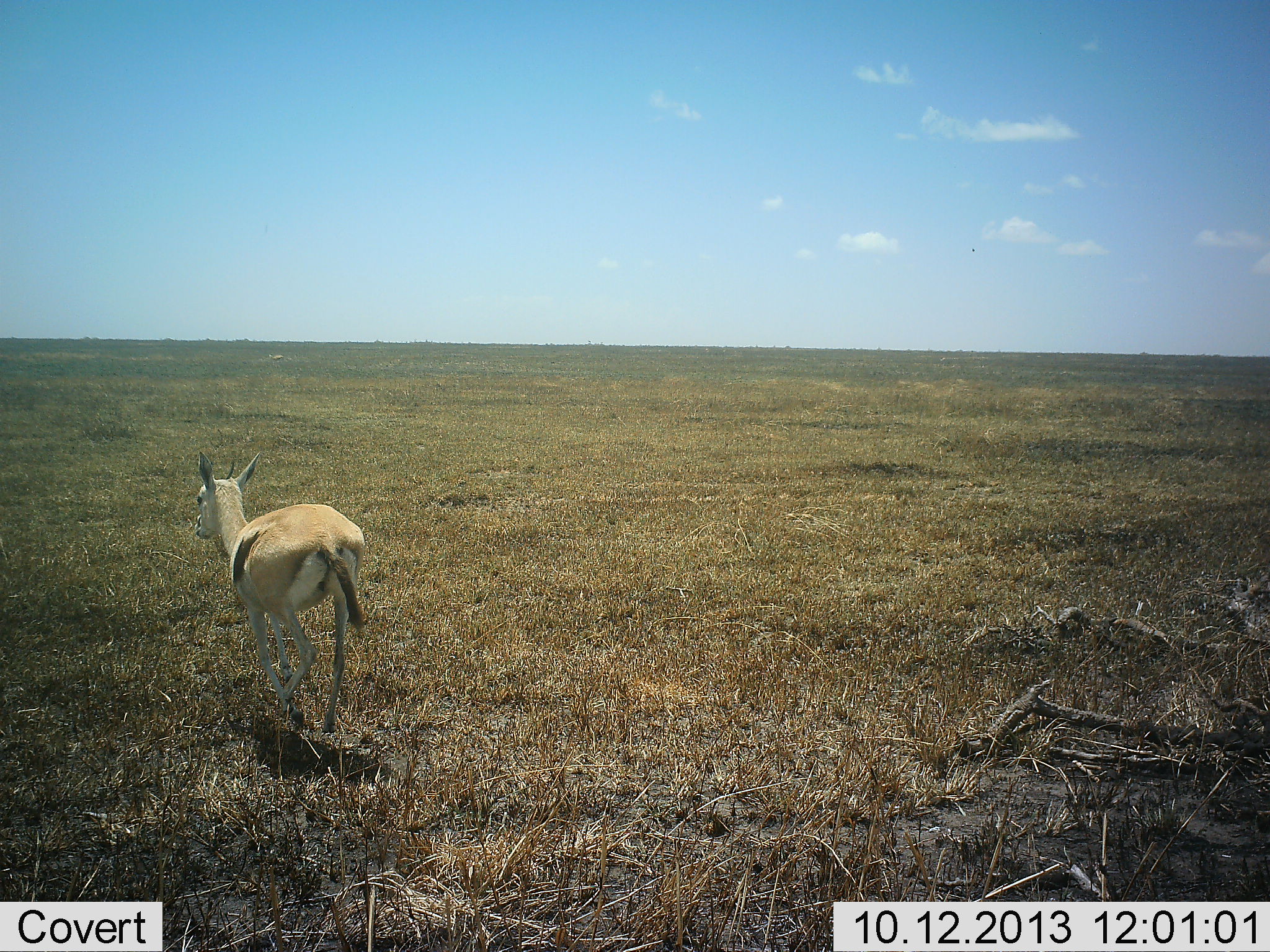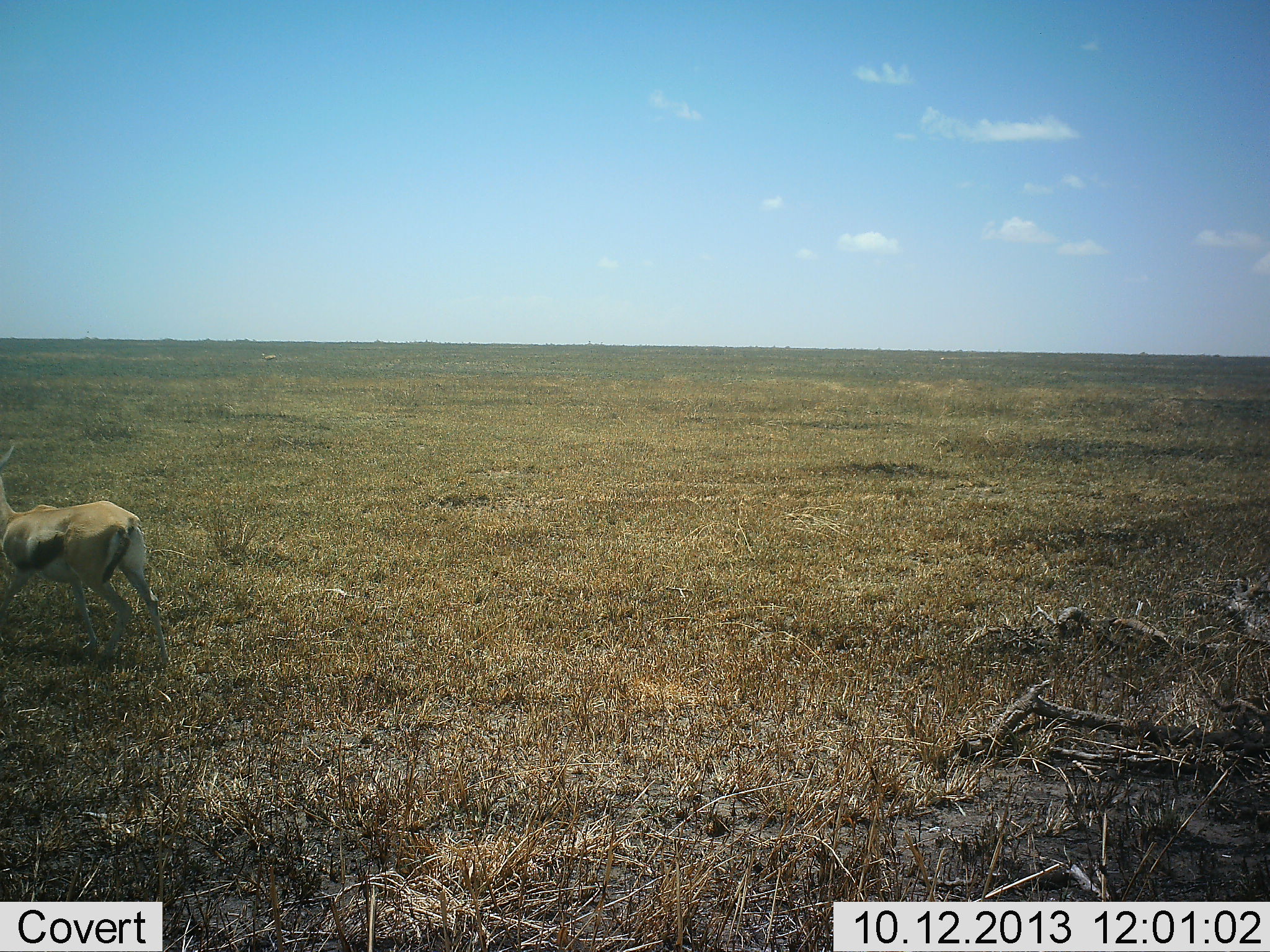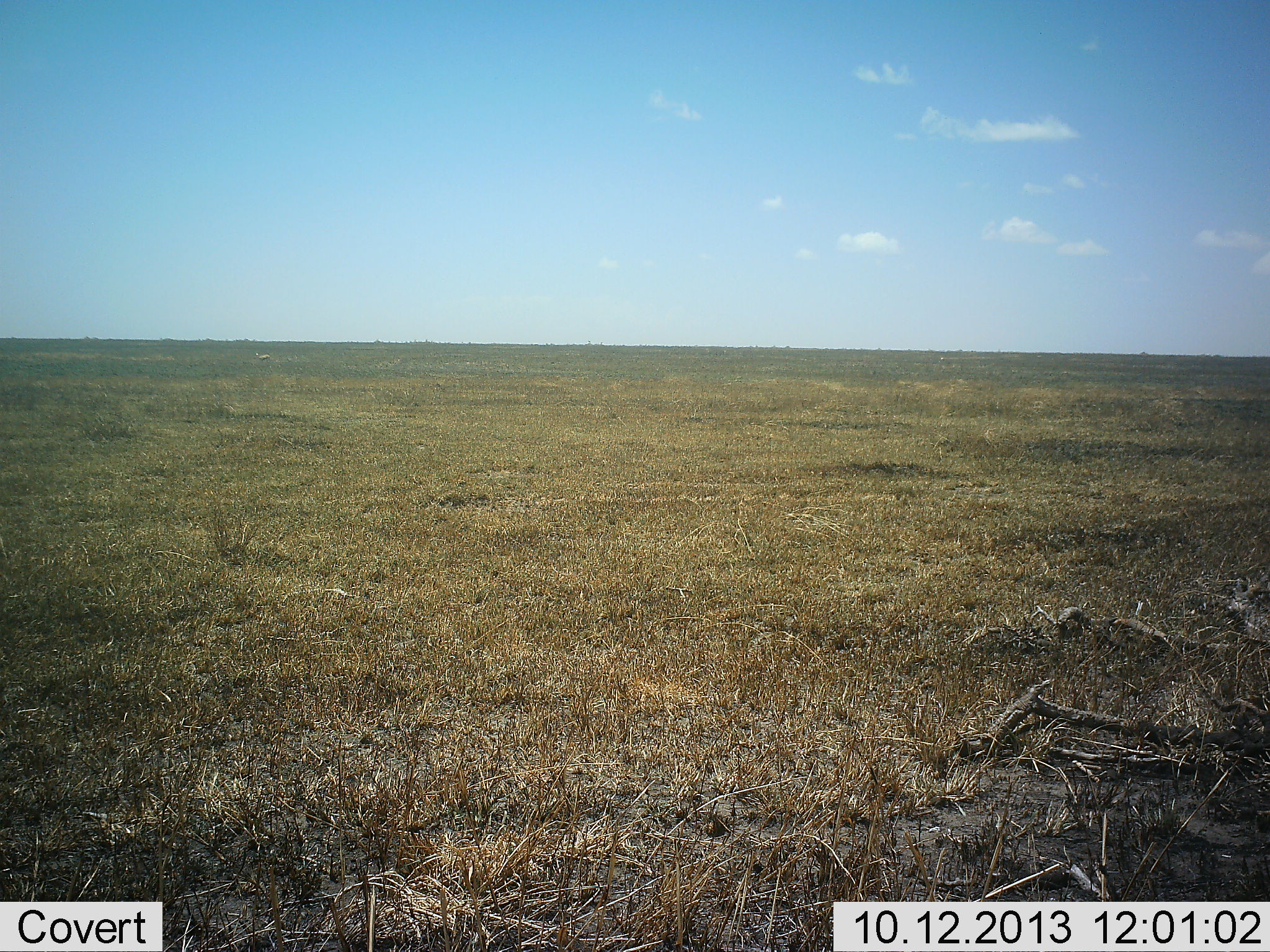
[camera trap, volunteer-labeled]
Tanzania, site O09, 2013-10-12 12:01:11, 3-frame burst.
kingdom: Animalia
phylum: Chordata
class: Mammalia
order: Artiodactyla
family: Bovidae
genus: Eudorcas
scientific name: Eudorcas thomsonii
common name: thomson's gazelle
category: gazellethomsons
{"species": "gazellethomsons (thomson's gazelle) (Eudorcas thomsonii)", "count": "1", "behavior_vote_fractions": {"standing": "0%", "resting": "0%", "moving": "100%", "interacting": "0%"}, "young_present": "0%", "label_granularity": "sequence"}